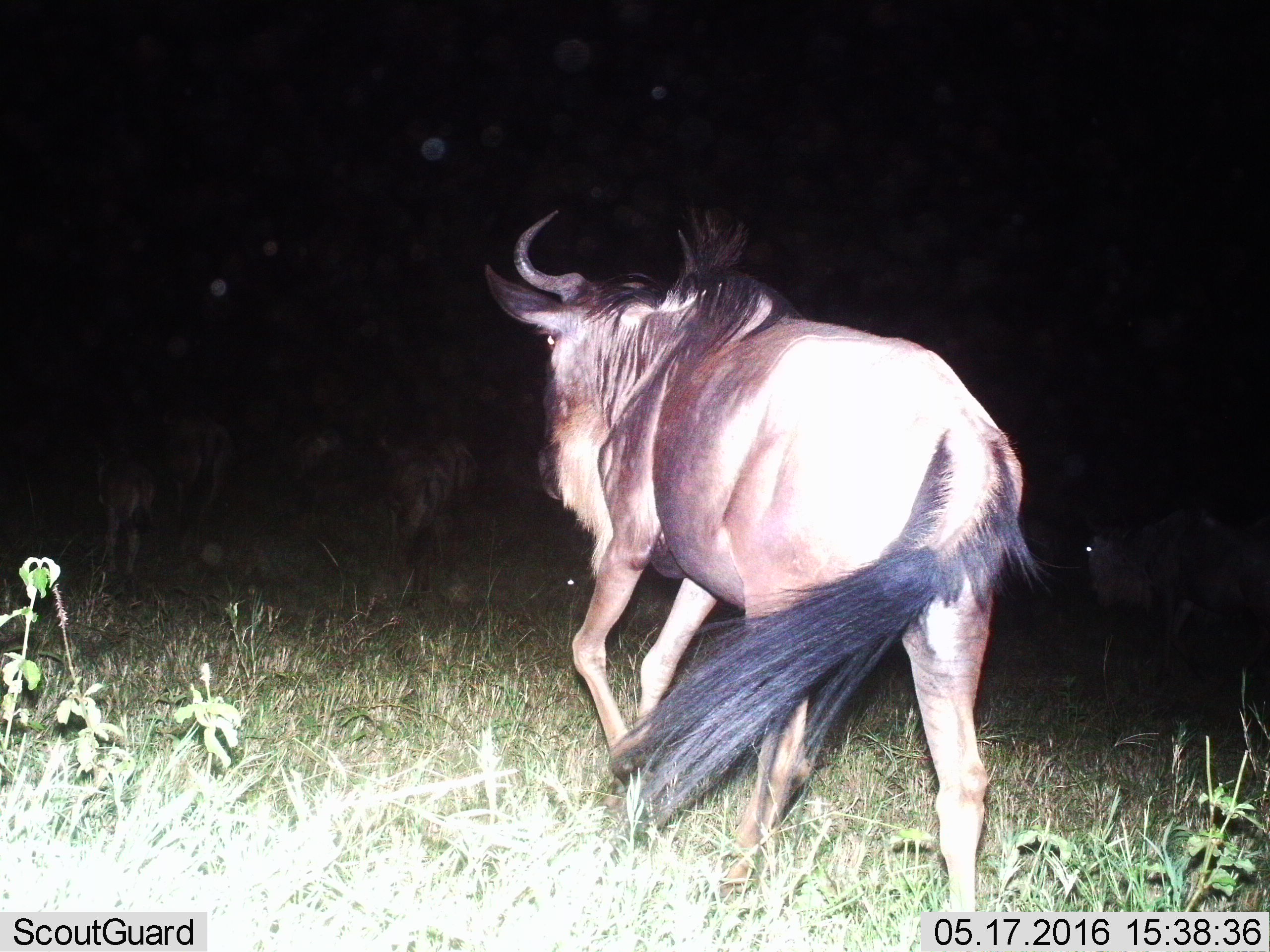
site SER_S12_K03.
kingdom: Animalia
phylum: Chordata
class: Mammalia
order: Artiodactyla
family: Bovidae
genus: Connochaetes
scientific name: Connochaetes taurinus taurinus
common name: blue wildebeest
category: wildebeestblue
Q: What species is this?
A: Wildebeestblue (blue wildebeest) (Connochaetes taurinus taurinus).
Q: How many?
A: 1.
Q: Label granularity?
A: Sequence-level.